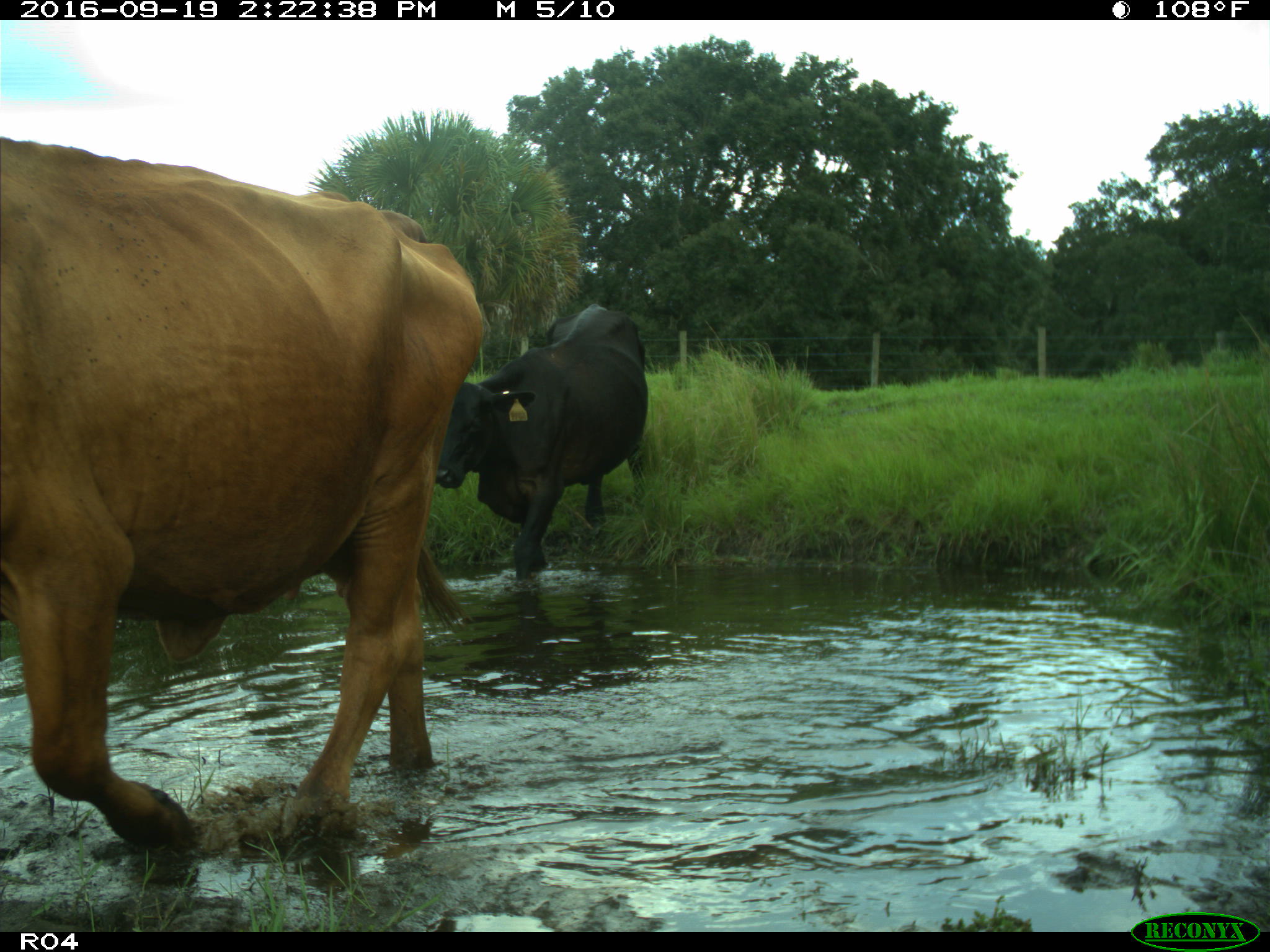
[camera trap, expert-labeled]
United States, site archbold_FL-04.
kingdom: Animalia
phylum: Chordata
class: Mammalia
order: Artiodactyla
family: Bovidae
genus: Bos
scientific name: Bos taurus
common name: domestic cow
Bos taurus (domestic cow).